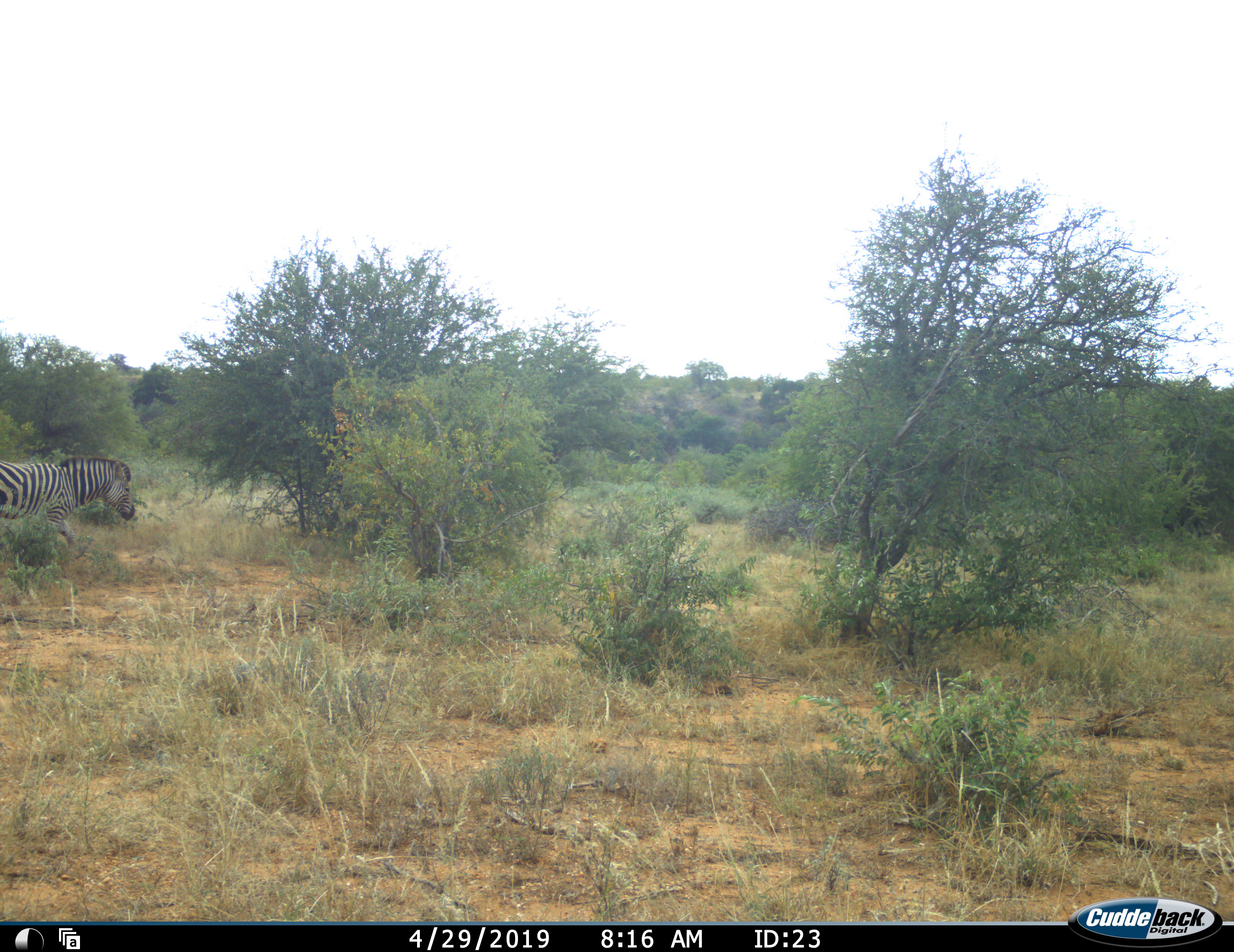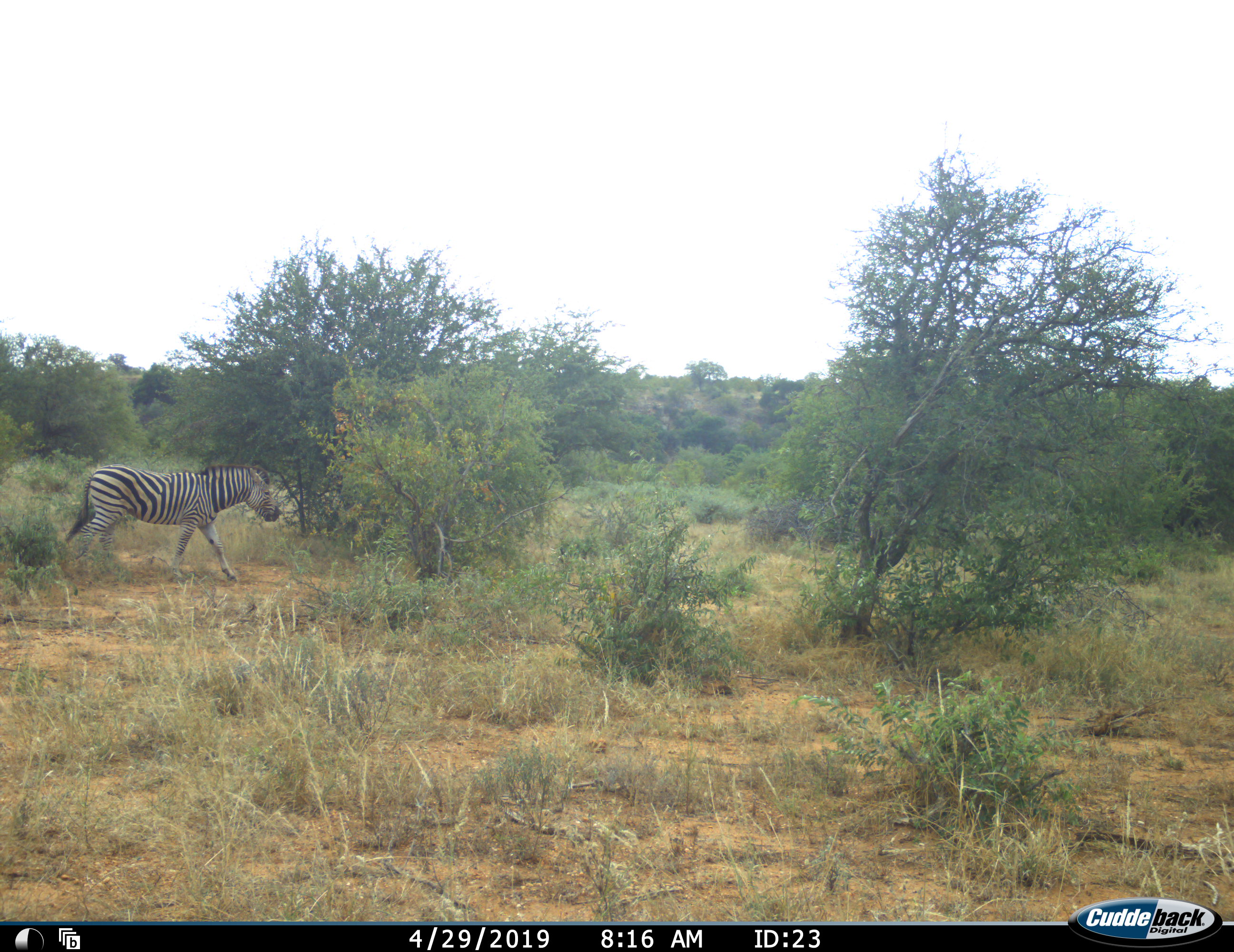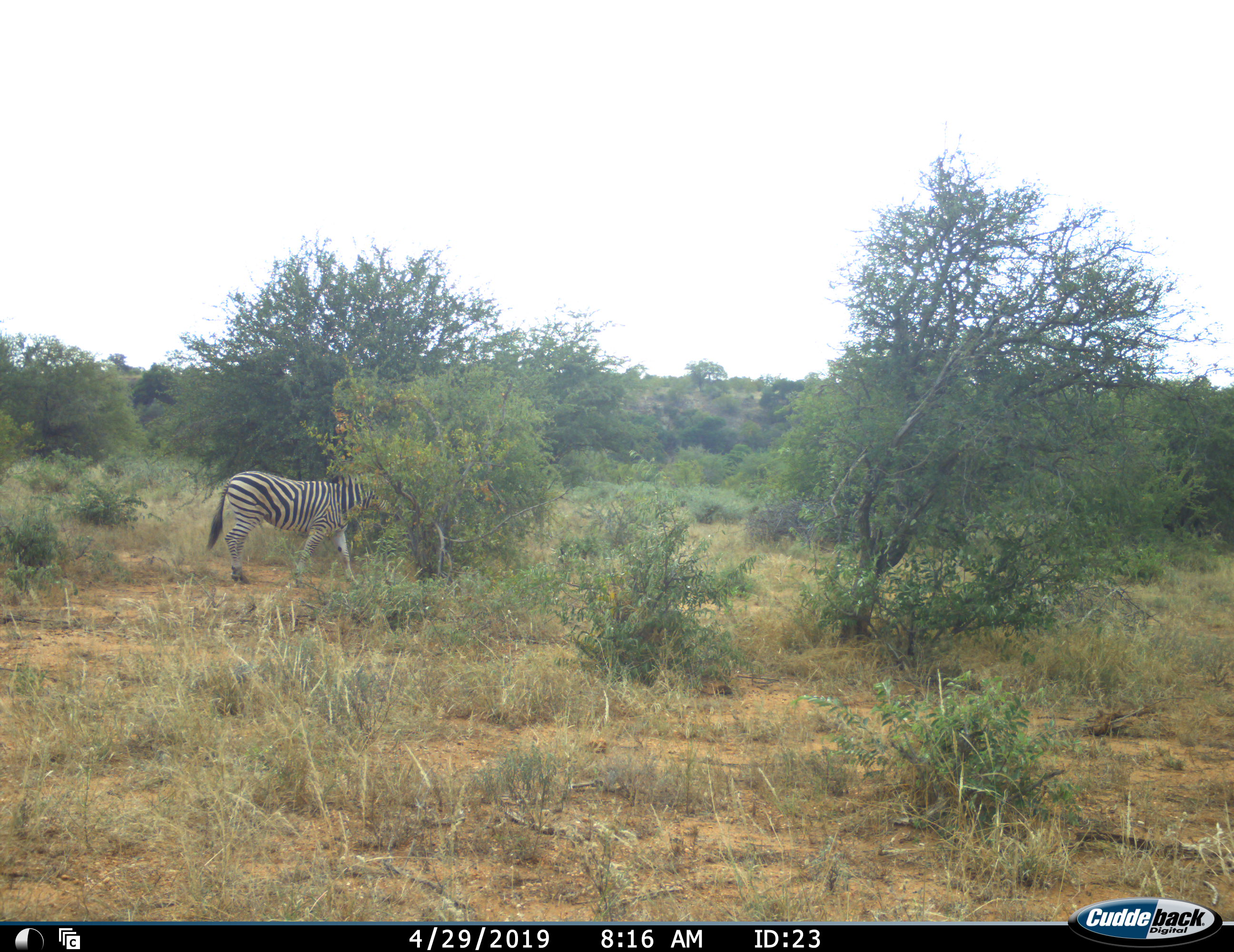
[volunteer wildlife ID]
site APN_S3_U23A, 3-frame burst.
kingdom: Animalia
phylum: Chordata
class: Mammalia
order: Perissodactyla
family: Equidae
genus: Equus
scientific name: Equus quagga burchellii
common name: burchell's zebra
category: zebraburchells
Zebraburchells (burchell's zebra) (Equus quagga burchellii), count 1. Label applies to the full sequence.